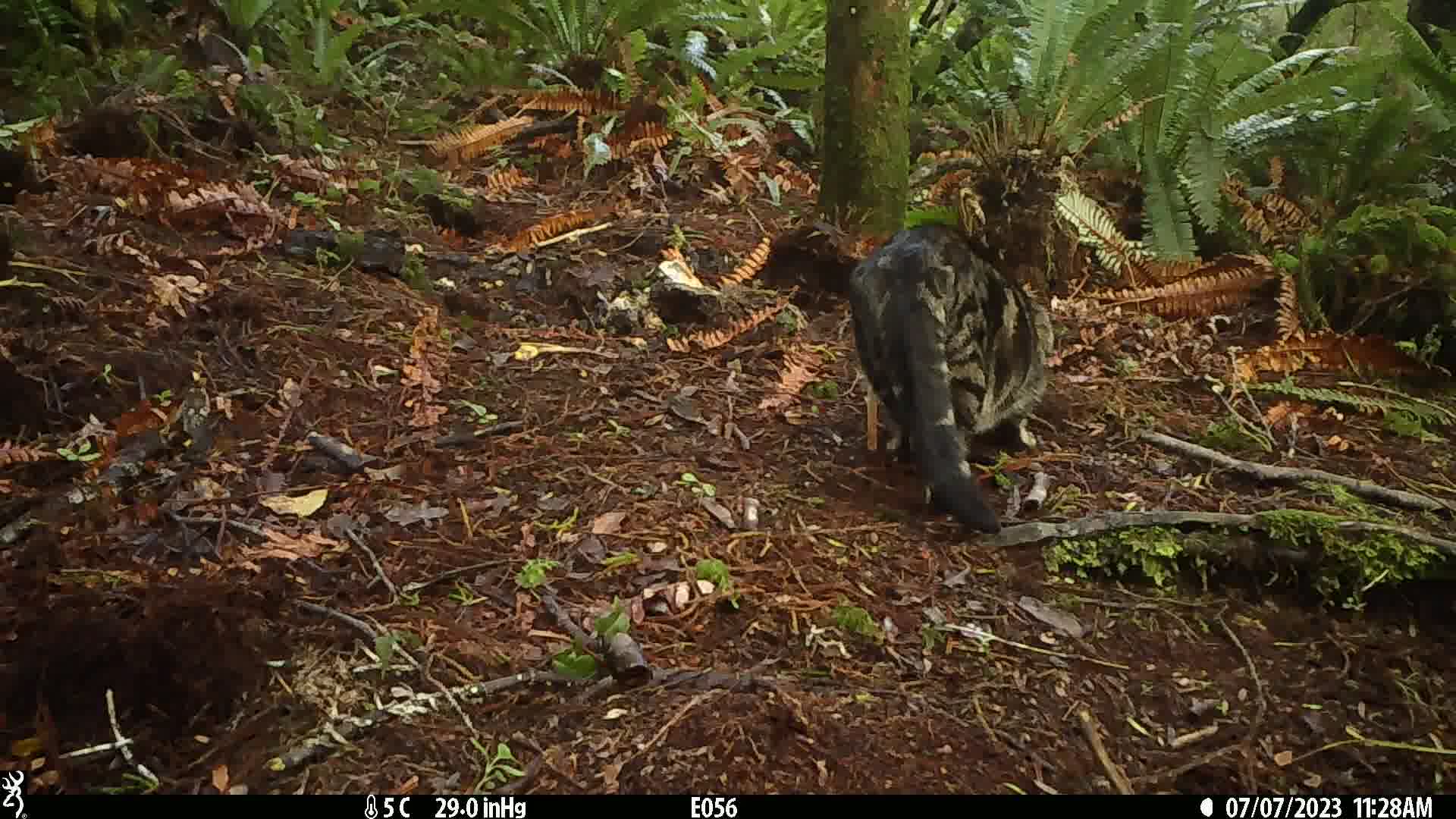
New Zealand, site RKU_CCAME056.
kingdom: Animalia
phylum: Chordata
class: Mammalia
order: Carnivora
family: Felidae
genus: Felis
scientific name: Felis catus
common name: domestic cat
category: cat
Cat (domestic cat) (Felis catus).